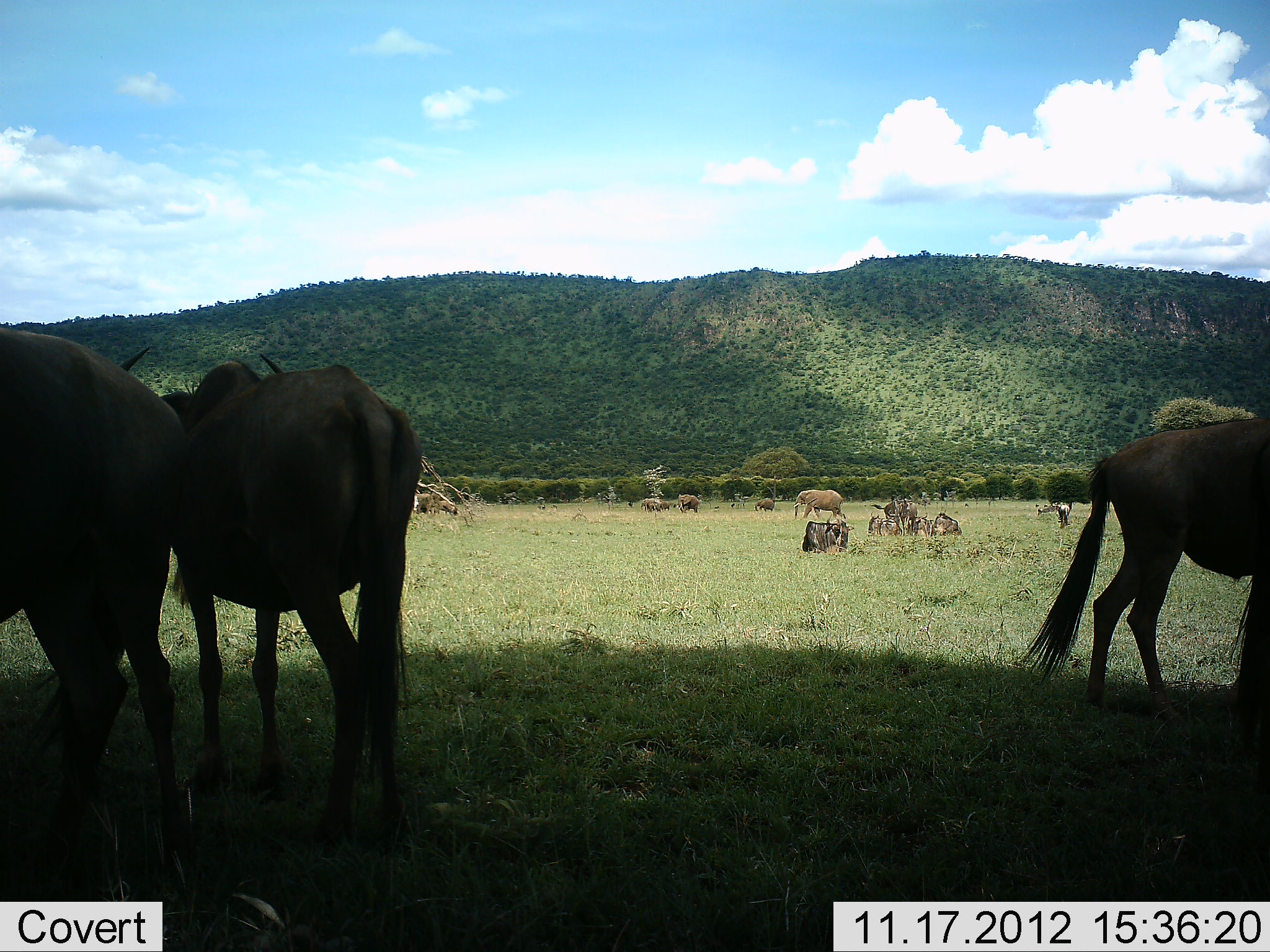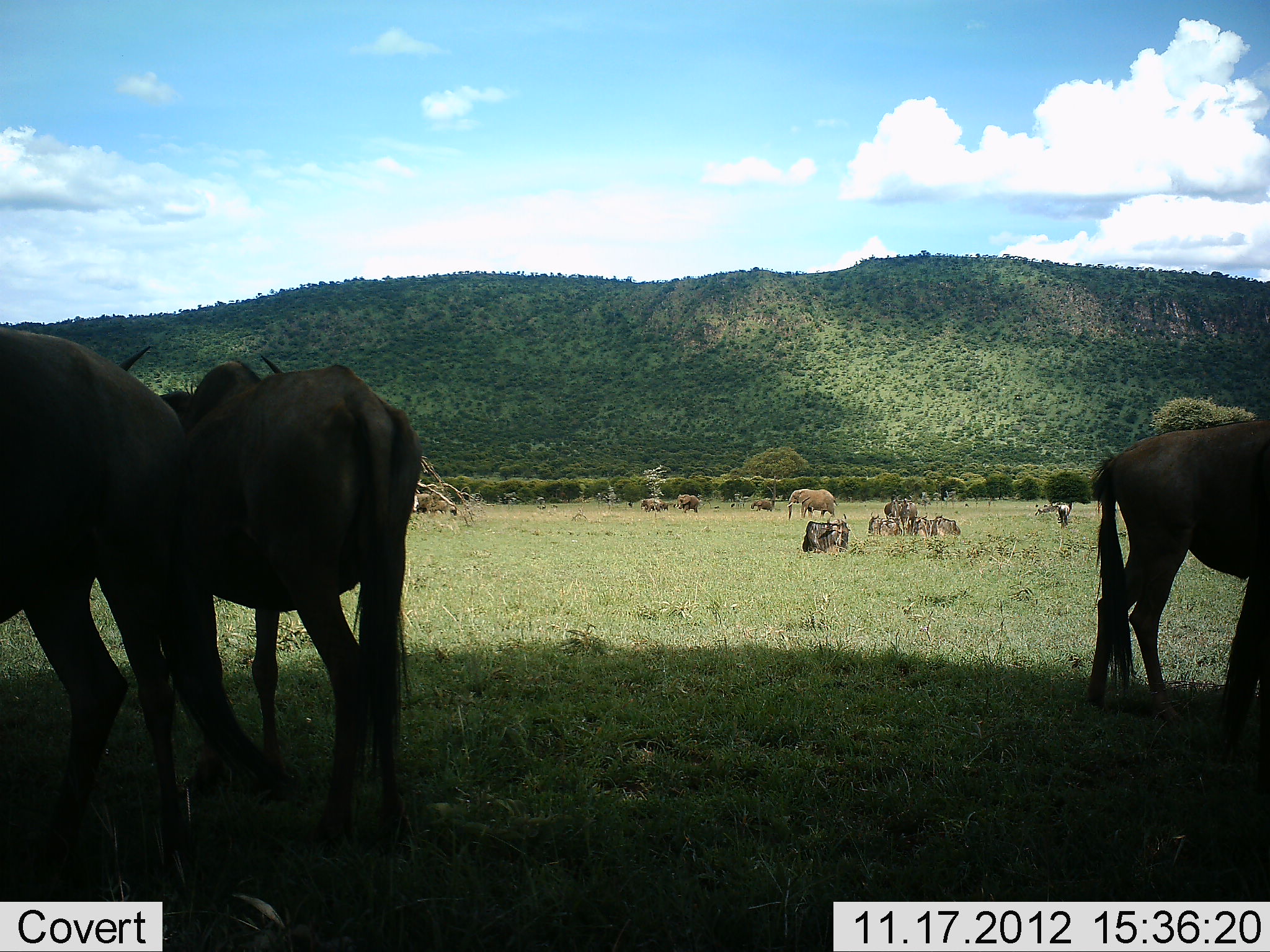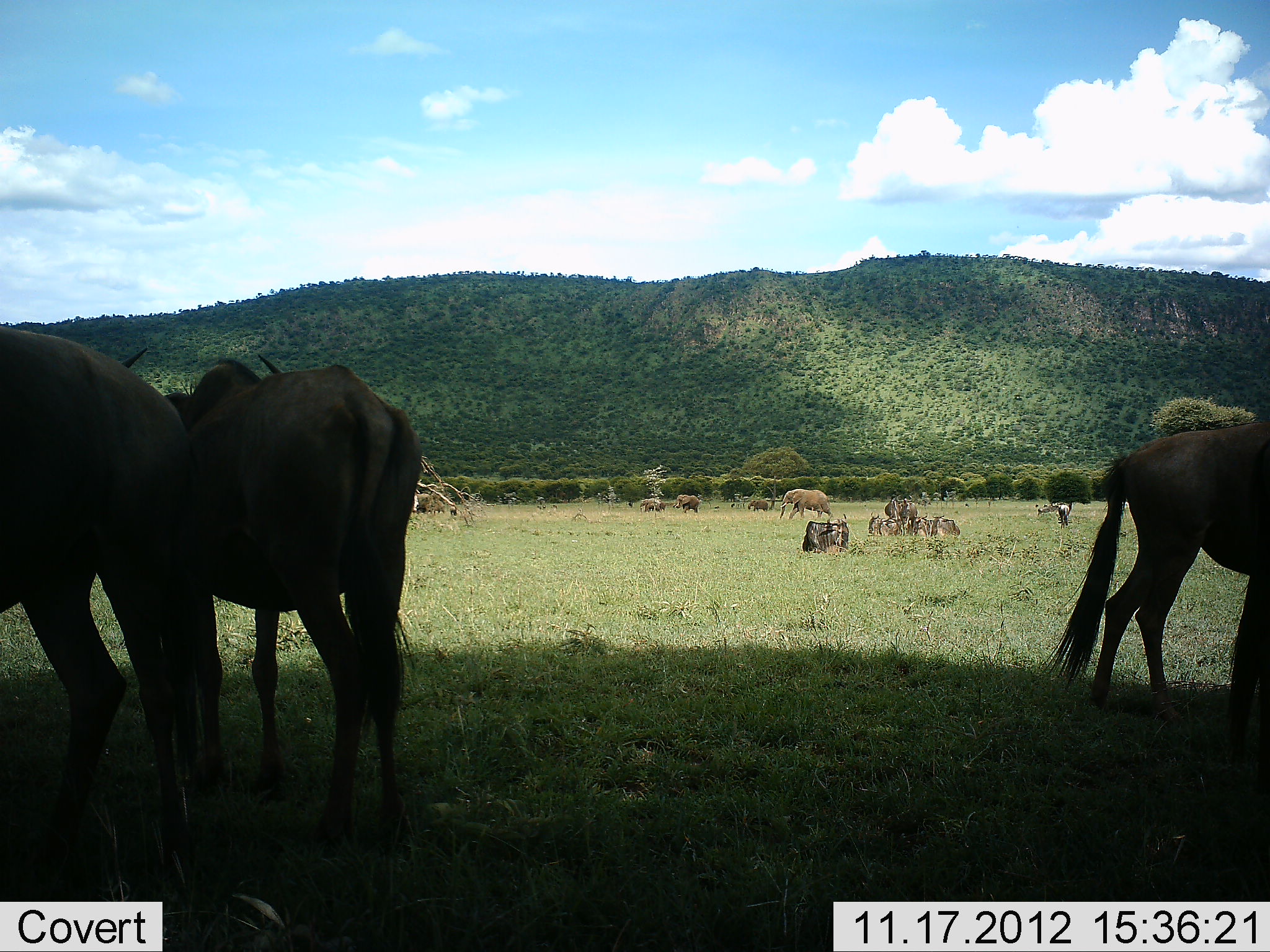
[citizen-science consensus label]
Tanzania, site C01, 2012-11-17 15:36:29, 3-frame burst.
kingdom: Animalia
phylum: Chordata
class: Mammalia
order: Proboscidea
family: Elephantidae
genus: Loxodonta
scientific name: Loxodonta africana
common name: african bush elephant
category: elephant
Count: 3.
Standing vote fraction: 15%.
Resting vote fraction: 0%.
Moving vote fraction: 100%.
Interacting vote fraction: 0%.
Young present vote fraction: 8%.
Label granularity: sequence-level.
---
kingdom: Animalia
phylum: Chordata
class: Mammalia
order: Artiodactyla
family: Bovidae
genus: Connochaetes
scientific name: Connochaetes taurinus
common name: blue wildebeest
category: wildebeest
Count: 10.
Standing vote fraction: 87%.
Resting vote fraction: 73%.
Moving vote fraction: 13%.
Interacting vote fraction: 7%.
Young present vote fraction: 0%.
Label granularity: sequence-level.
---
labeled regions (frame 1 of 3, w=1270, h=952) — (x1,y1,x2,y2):
animal: (118,343,424,841); (1,324,191,835); (1024,416,1270,720); (1233,442,1270,795)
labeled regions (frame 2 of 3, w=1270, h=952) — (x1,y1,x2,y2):
animal: (155,349,426,871); (0,328,179,897); (1093,416,1270,720); (1233,442,1270,795)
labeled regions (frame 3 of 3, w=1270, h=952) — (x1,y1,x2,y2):
animal: (155,349,426,871); (0,329,179,896); (1224,442,1270,795)